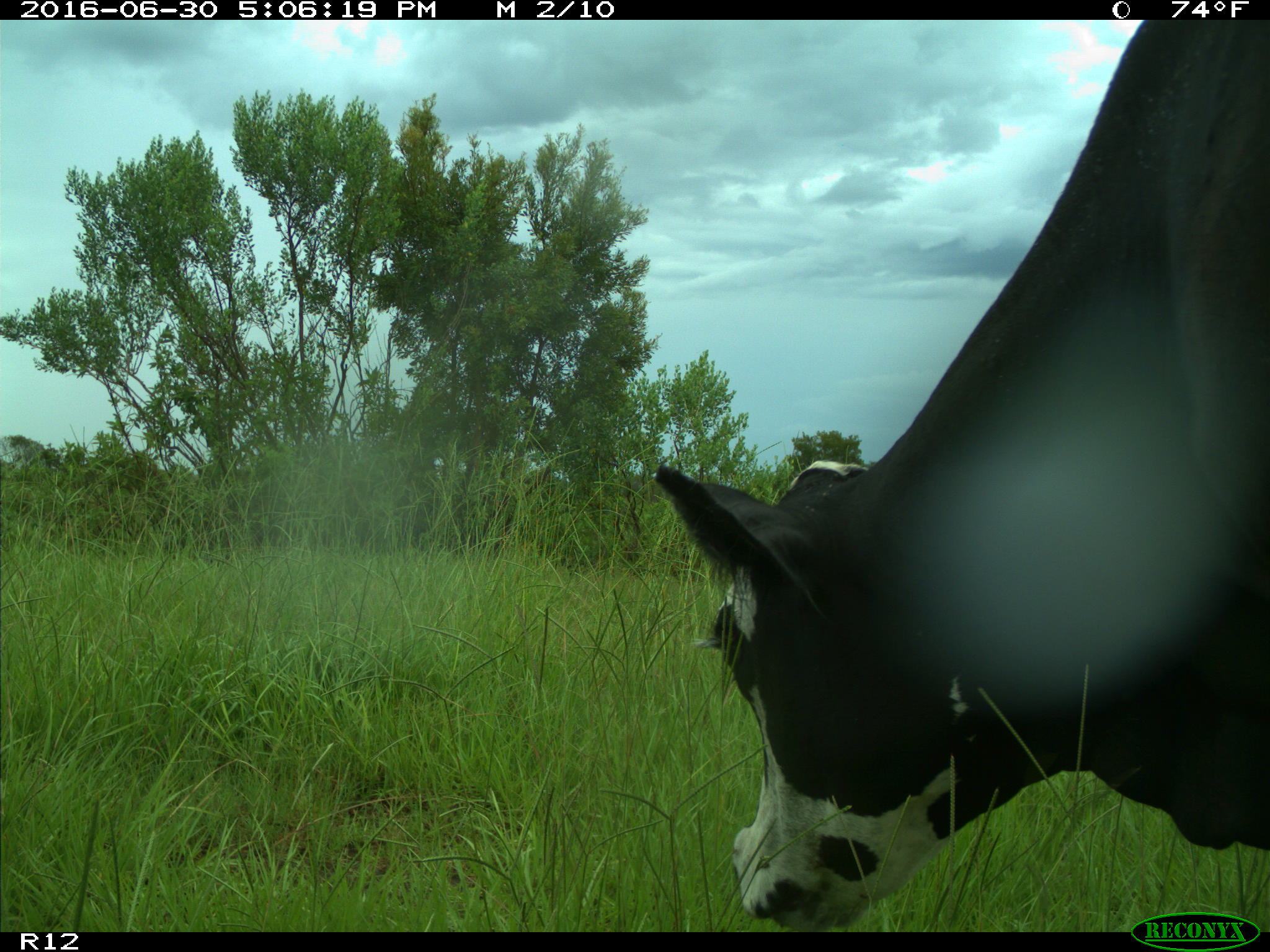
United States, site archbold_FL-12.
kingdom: Animalia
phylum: Chordata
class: Mammalia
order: Artiodactyla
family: Bovidae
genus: Bos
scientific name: Bos taurus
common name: domestic cow